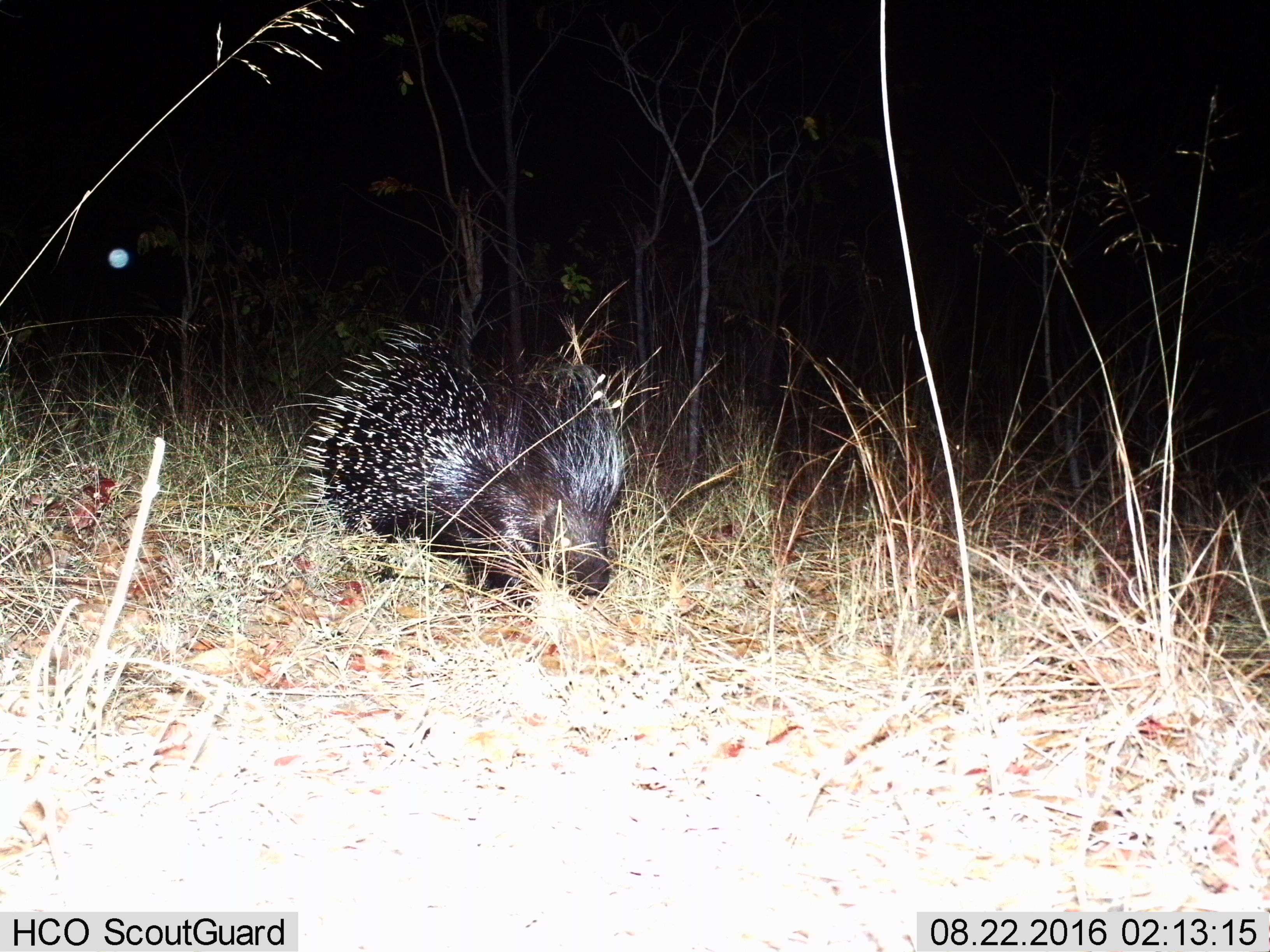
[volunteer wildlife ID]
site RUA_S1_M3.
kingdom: Animalia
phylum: Chordata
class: Mammalia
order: Rodentia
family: Hystricidae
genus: Hystrix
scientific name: Hystrix cristata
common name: crested porcupine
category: porcupine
Porcupine (crested porcupine) (Hystrix cristata), count 1. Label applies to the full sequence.